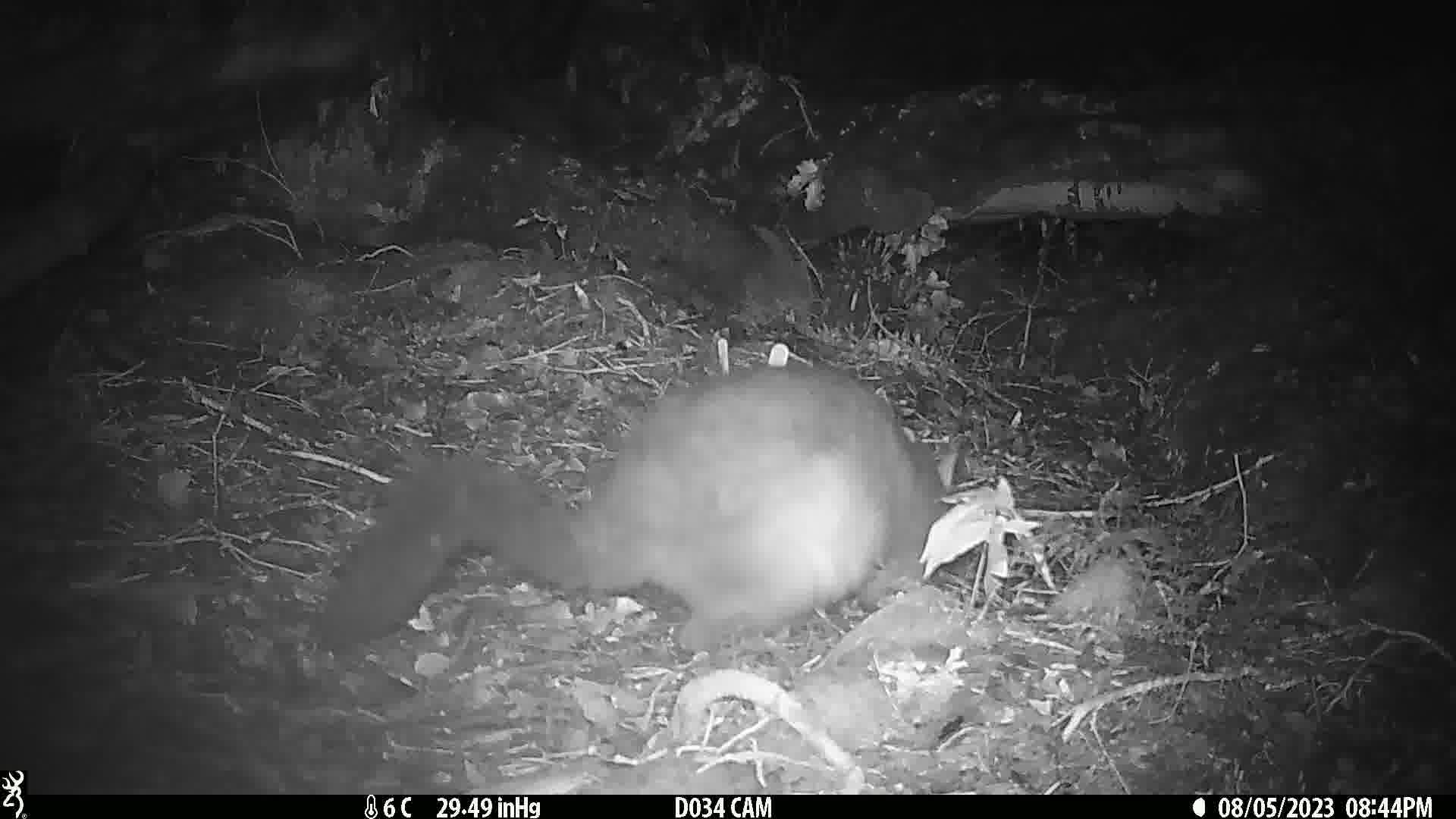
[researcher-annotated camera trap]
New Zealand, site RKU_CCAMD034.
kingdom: Animalia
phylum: Chordata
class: Mammalia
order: Diprotodontia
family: Phalangeridae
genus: Trichosurus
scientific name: Trichosurus vulpecula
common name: common brushtail possum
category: possum